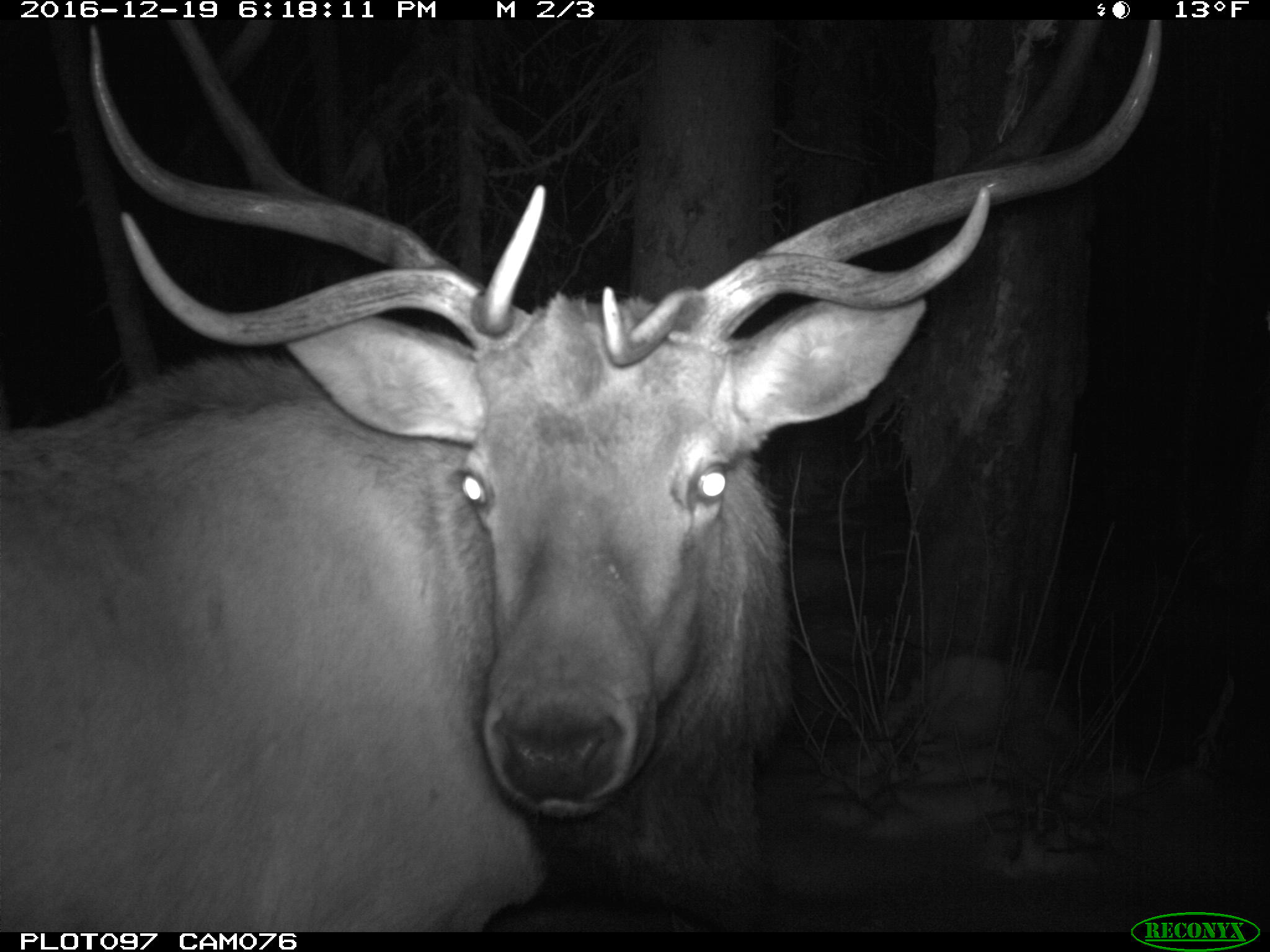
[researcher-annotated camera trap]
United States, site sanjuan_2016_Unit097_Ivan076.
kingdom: Animalia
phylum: Chordata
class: Mammalia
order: Artiodactyla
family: Cervidae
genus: Cervus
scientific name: Cervus elaphus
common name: red deer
Cervus elaphus (red deer).